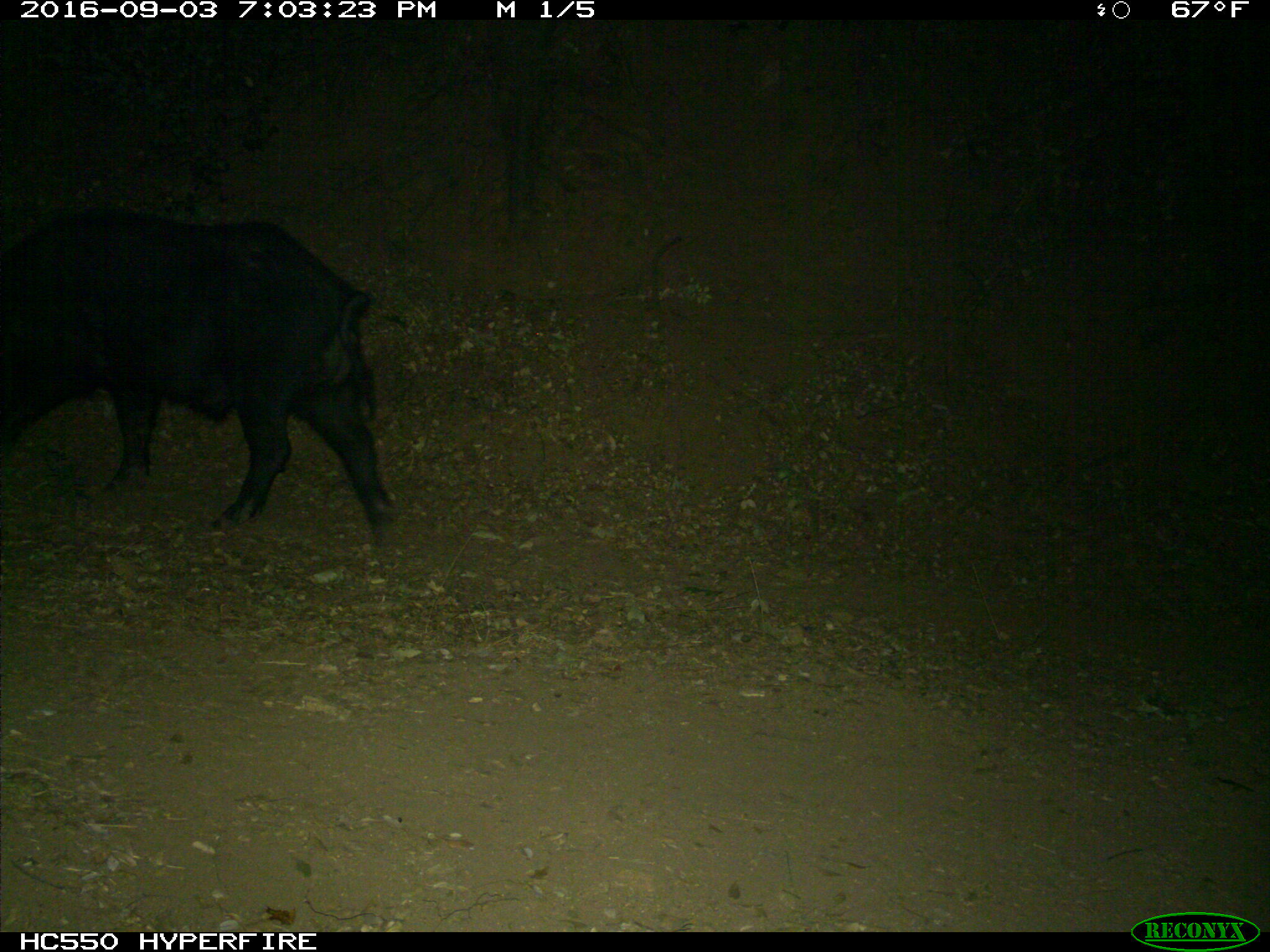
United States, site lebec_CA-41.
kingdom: Animalia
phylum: Chordata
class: Mammalia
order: Artiodactyla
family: Suidae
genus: Sus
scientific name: Sus scrofa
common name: wild boar